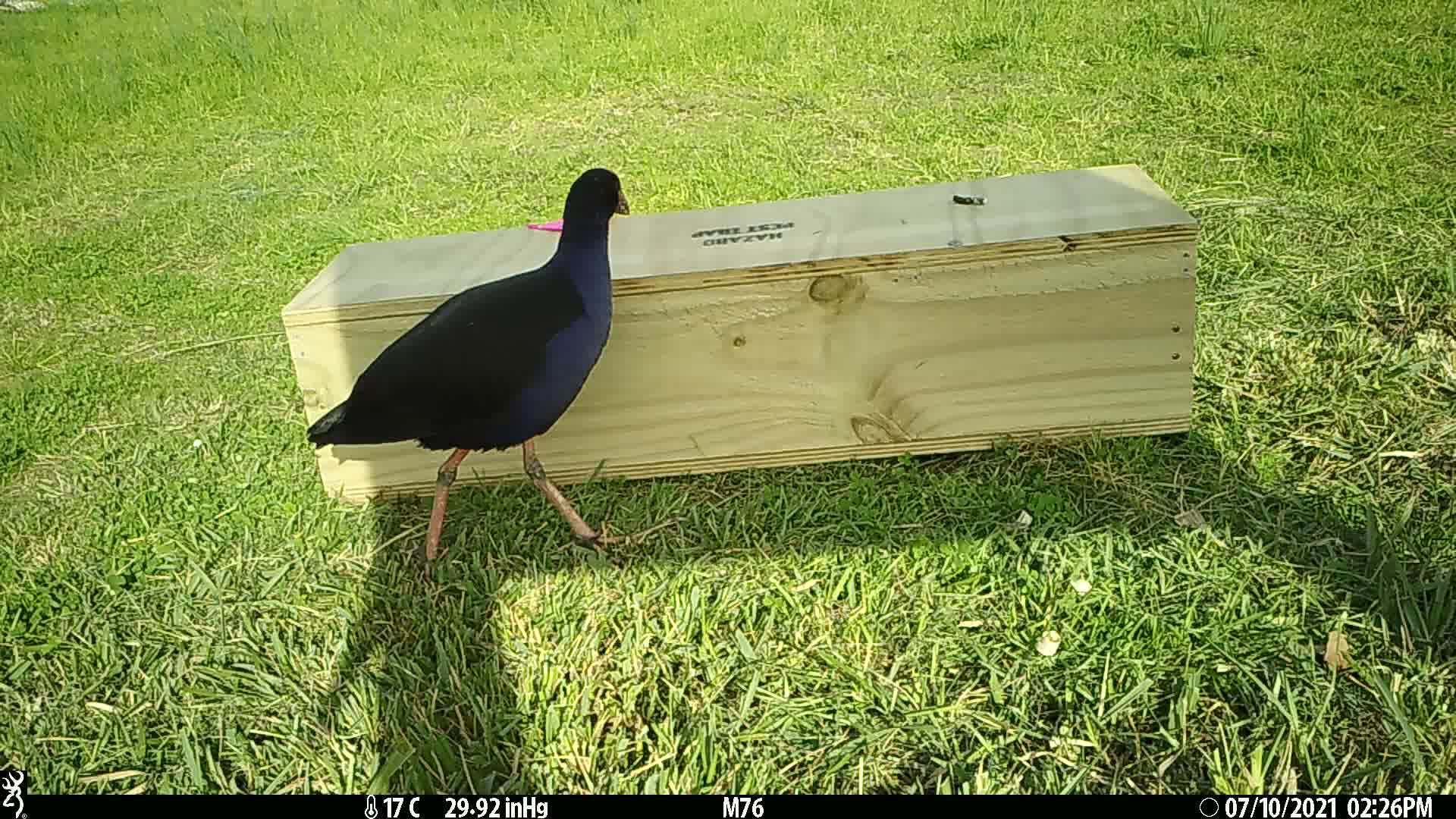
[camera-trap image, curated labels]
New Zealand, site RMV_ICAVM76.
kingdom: Animalia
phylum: Chordata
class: Aves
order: Gruiformes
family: Rallidae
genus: Porphyrio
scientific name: Porphyrio melanotus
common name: australasian swamphen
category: pukeko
Pukeko (australasian swamphen) (Porphyrio melanotus).